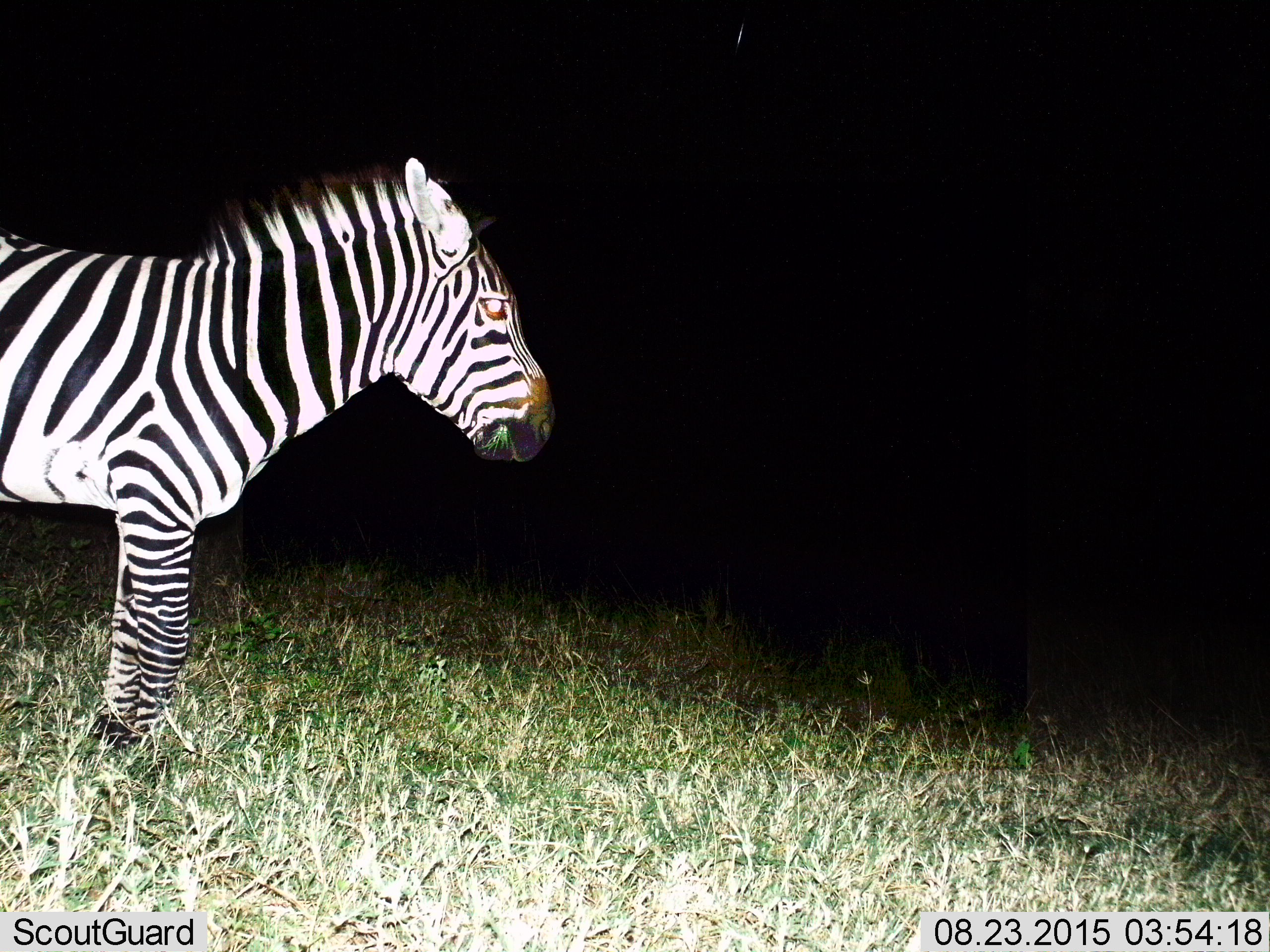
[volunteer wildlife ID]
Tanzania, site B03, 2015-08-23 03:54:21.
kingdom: Animalia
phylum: Chordata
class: Mammalia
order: Perissodactyla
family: Equidae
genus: Equus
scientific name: Equus quagga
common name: plains zebra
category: zebra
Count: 1.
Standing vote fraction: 83%.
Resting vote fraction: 6%.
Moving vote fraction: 0%.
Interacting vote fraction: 0%.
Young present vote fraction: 0%.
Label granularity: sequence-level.